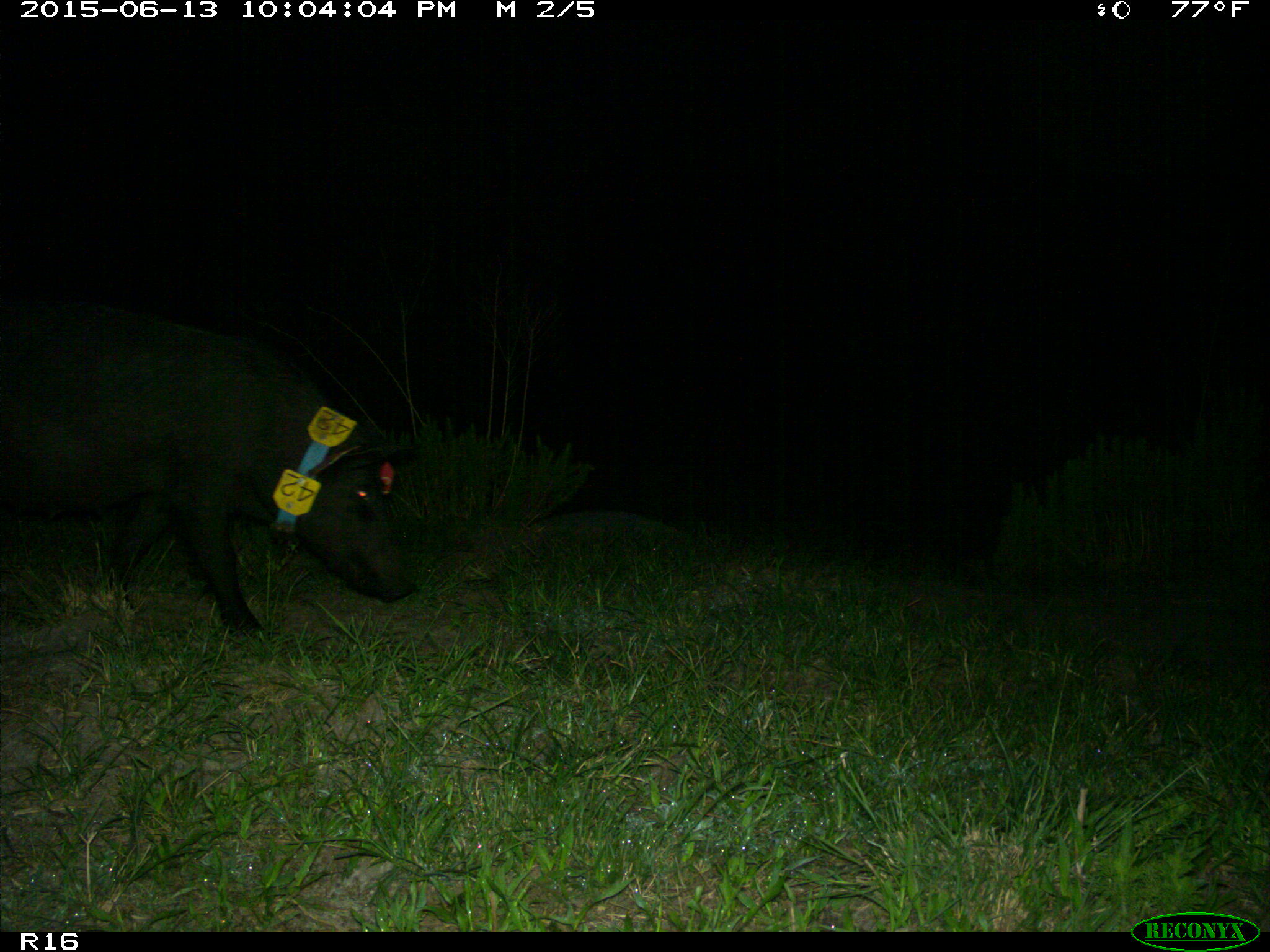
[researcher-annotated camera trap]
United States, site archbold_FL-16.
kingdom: Animalia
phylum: Chordata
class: Mammalia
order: Artiodactyla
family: Suidae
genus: Sus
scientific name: Sus scrofa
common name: wild boar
Sus scrofa (wild boar).